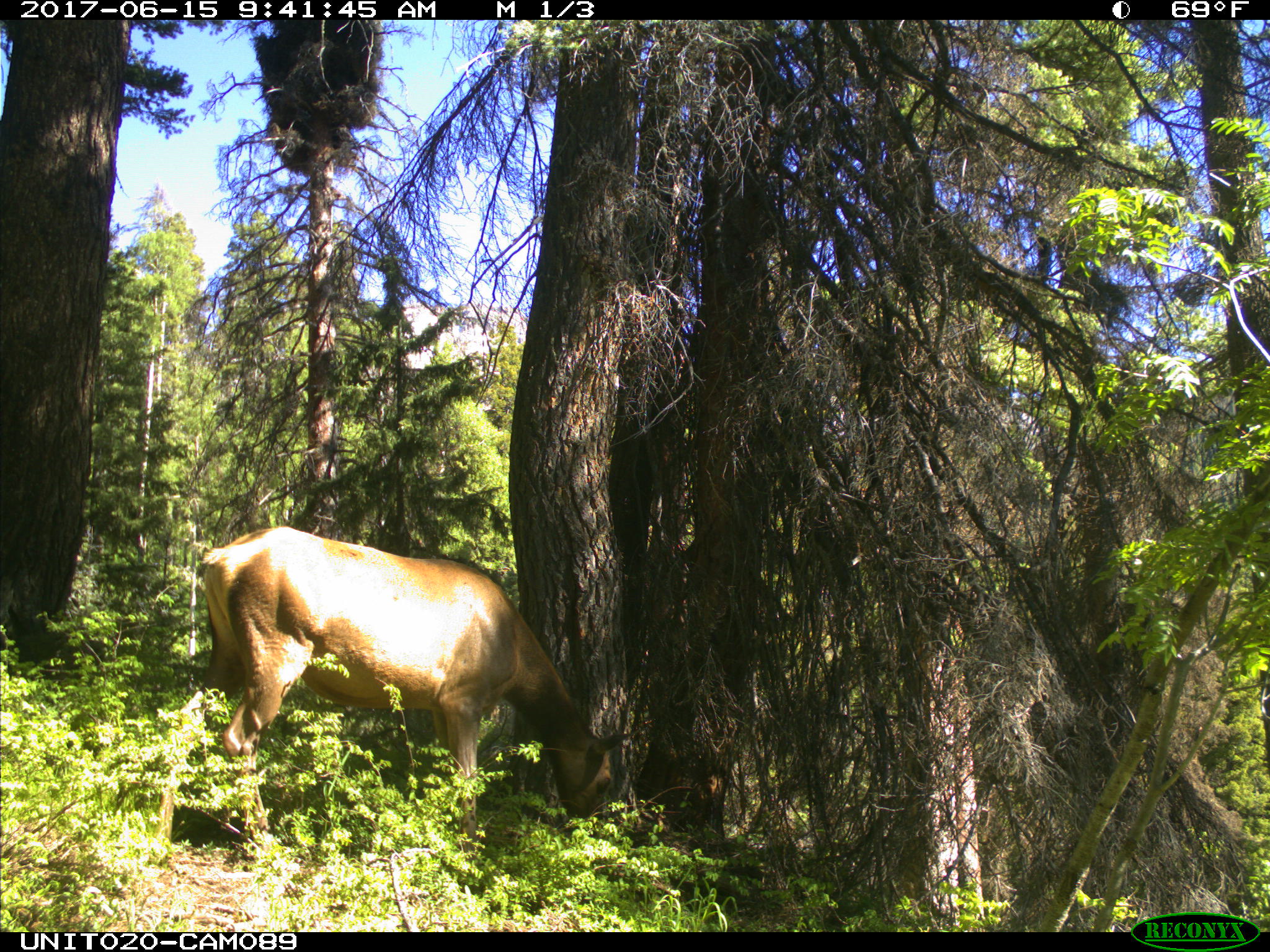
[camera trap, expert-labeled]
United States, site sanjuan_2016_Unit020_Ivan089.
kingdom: Animalia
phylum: Chordata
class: Mammalia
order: Artiodactyla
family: Cervidae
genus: Cervus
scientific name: Cervus elaphus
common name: red deer